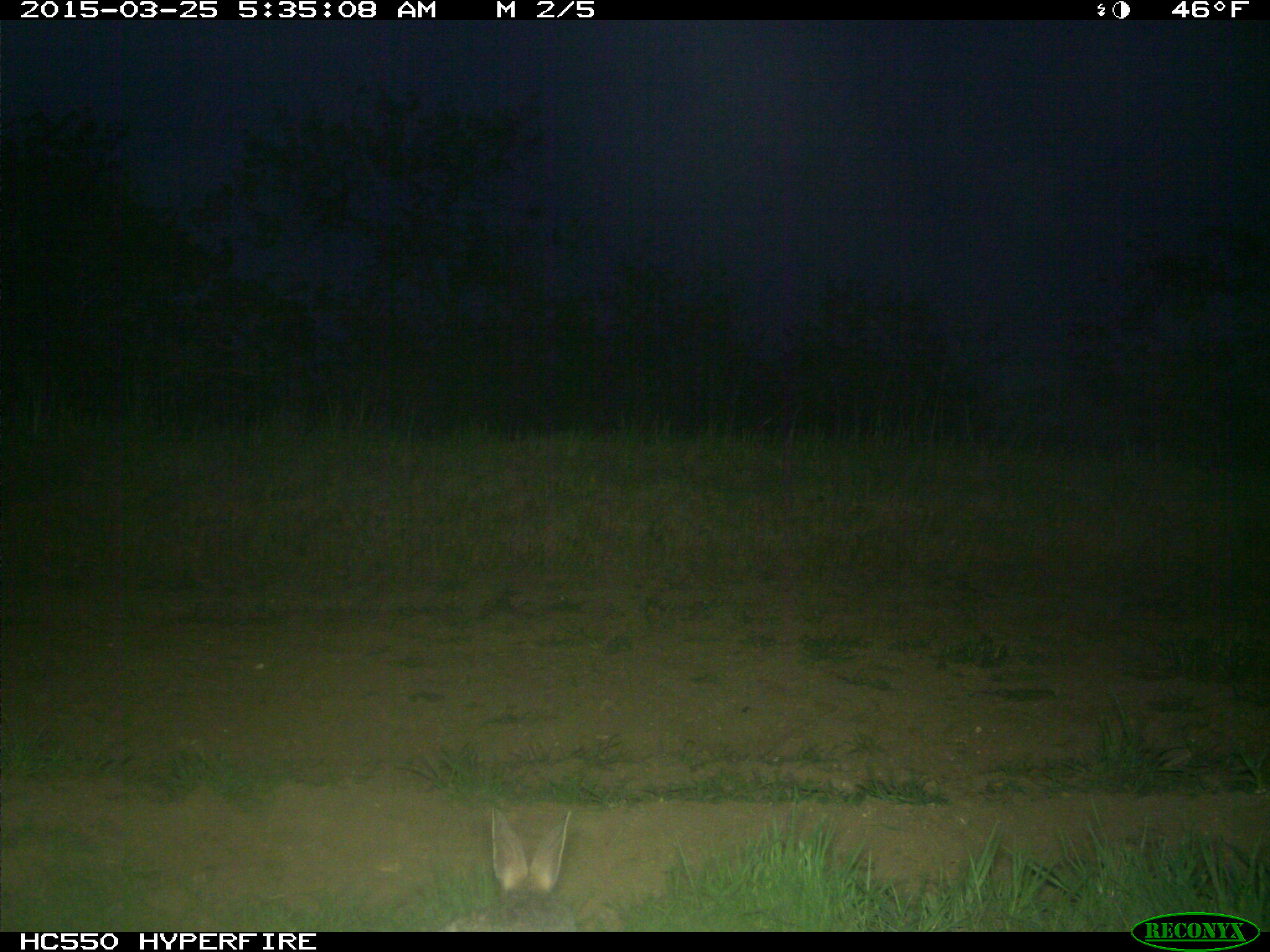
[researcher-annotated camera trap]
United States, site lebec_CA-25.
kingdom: Animalia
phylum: Chordata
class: Mammalia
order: Lagomorpha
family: Leporidae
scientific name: Leporidae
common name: rabbits and hares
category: unidentified rabbit